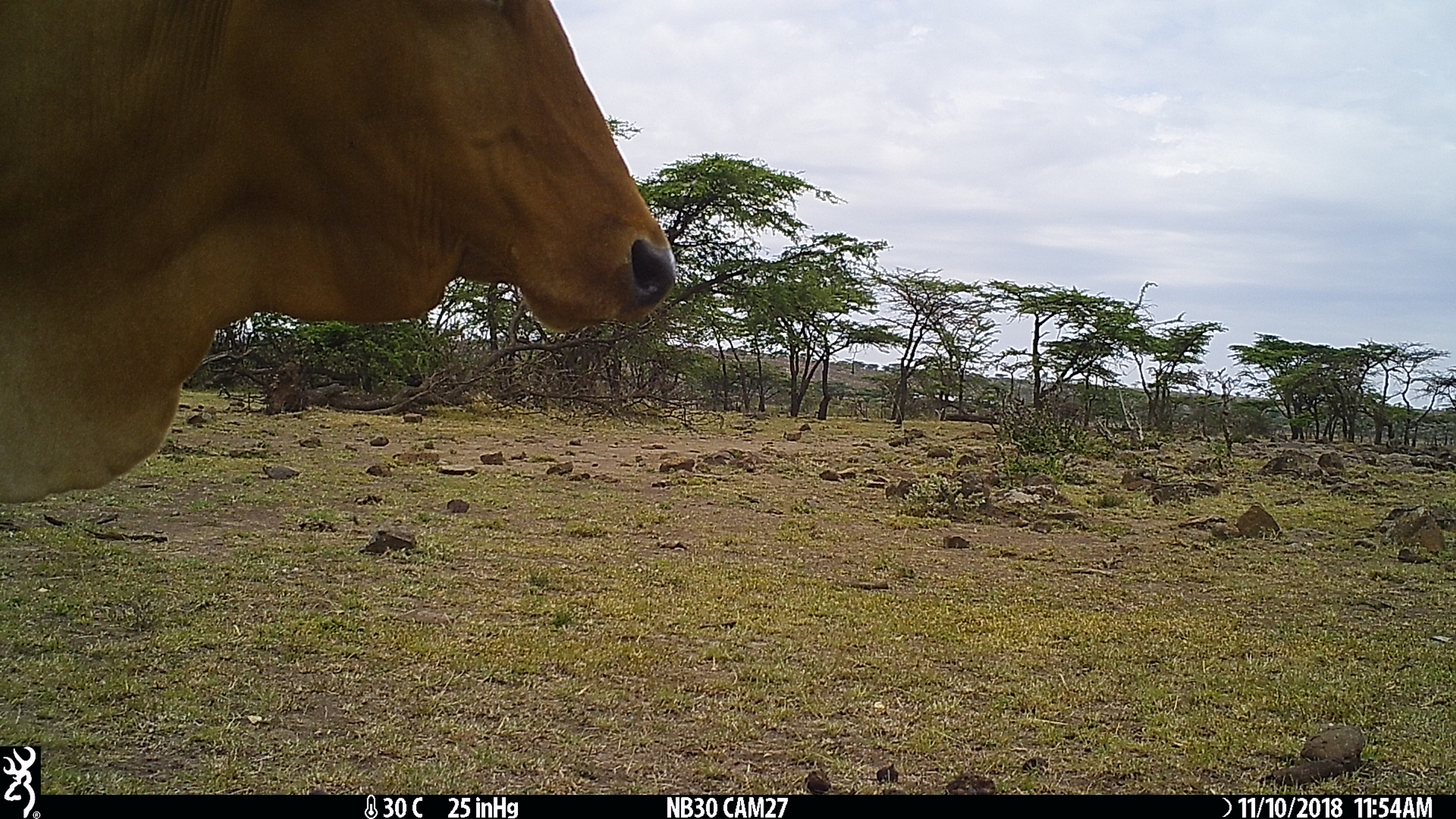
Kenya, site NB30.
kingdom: Animalia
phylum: Chordata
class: Mammalia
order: Artiodactyla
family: Bovidae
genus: Bos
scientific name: Bos taurus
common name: cattle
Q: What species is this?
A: Cattle (Bos taurus).